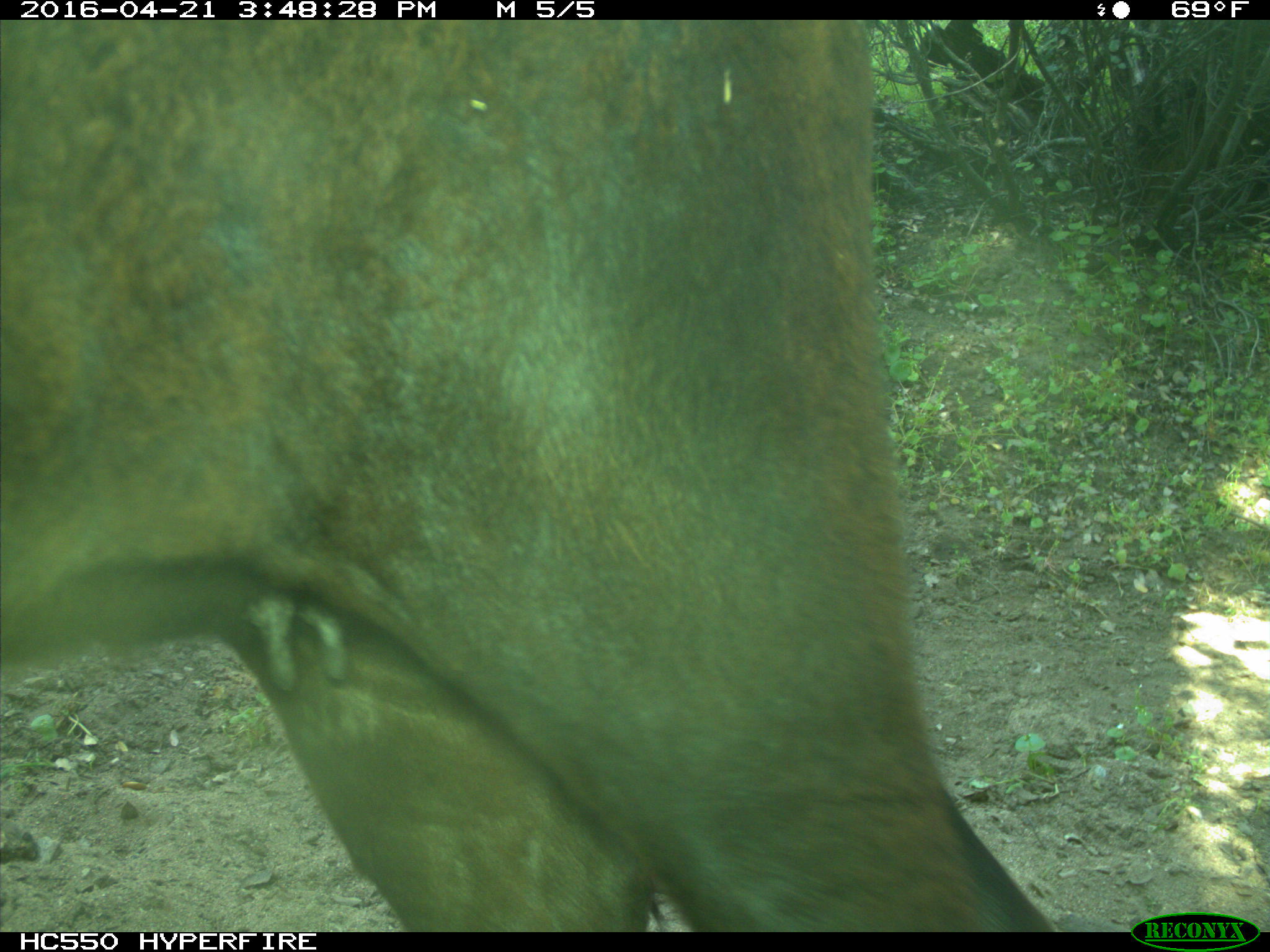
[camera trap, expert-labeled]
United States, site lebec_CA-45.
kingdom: Animalia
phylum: Chordata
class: Mammalia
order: Artiodactyla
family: Bovidae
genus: Bos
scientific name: Bos taurus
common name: domestic cow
Bos taurus (domestic cow).